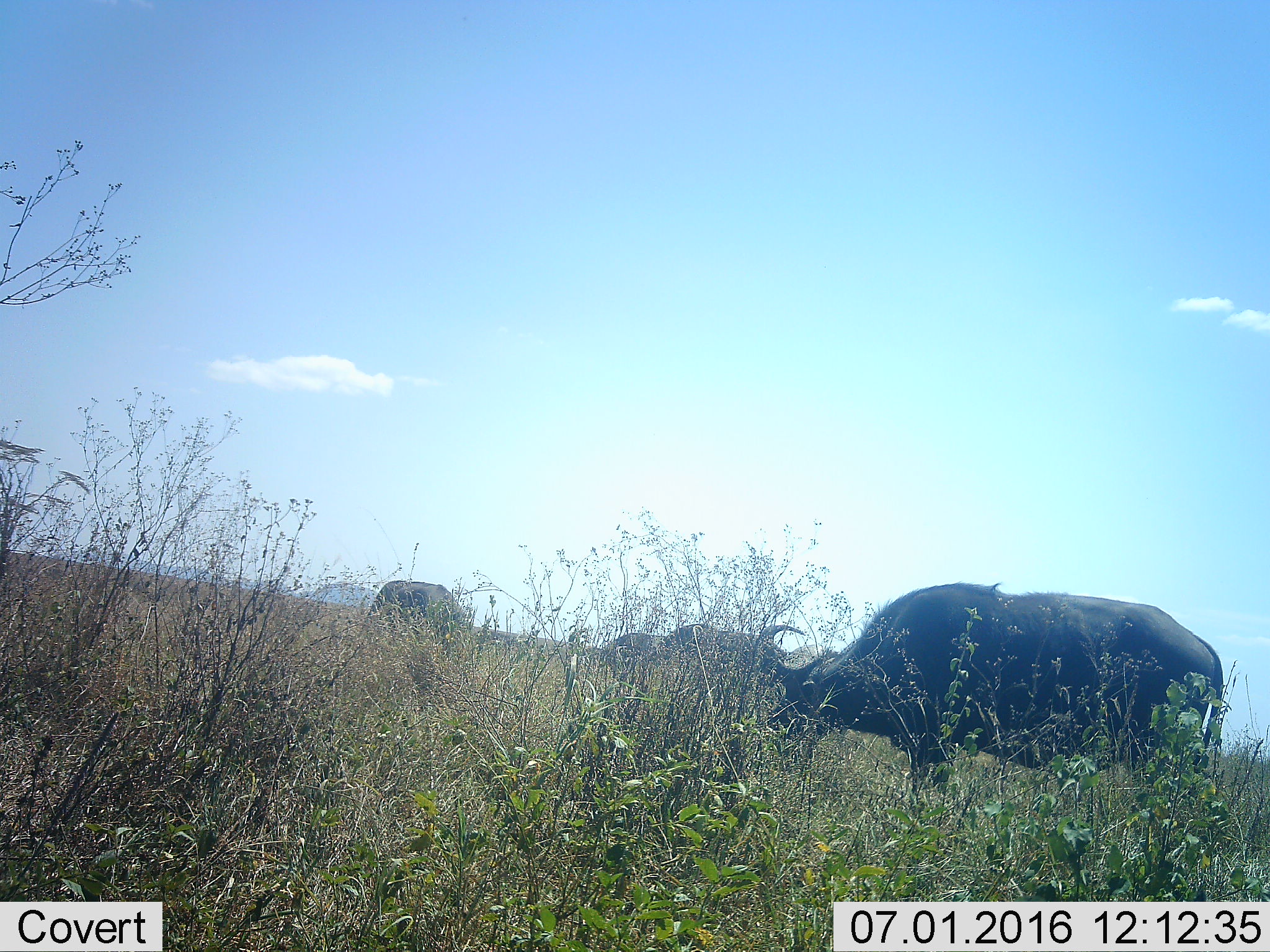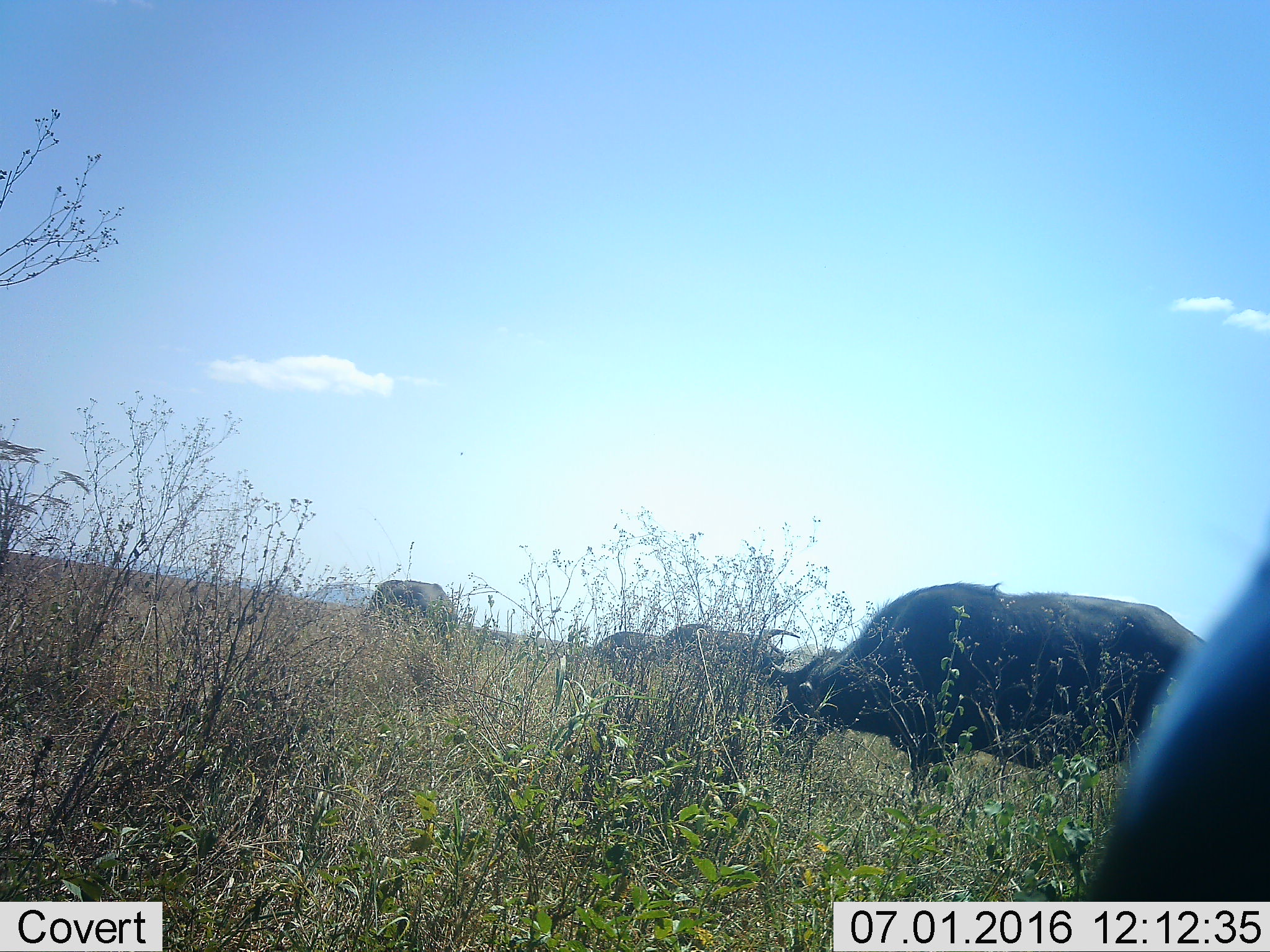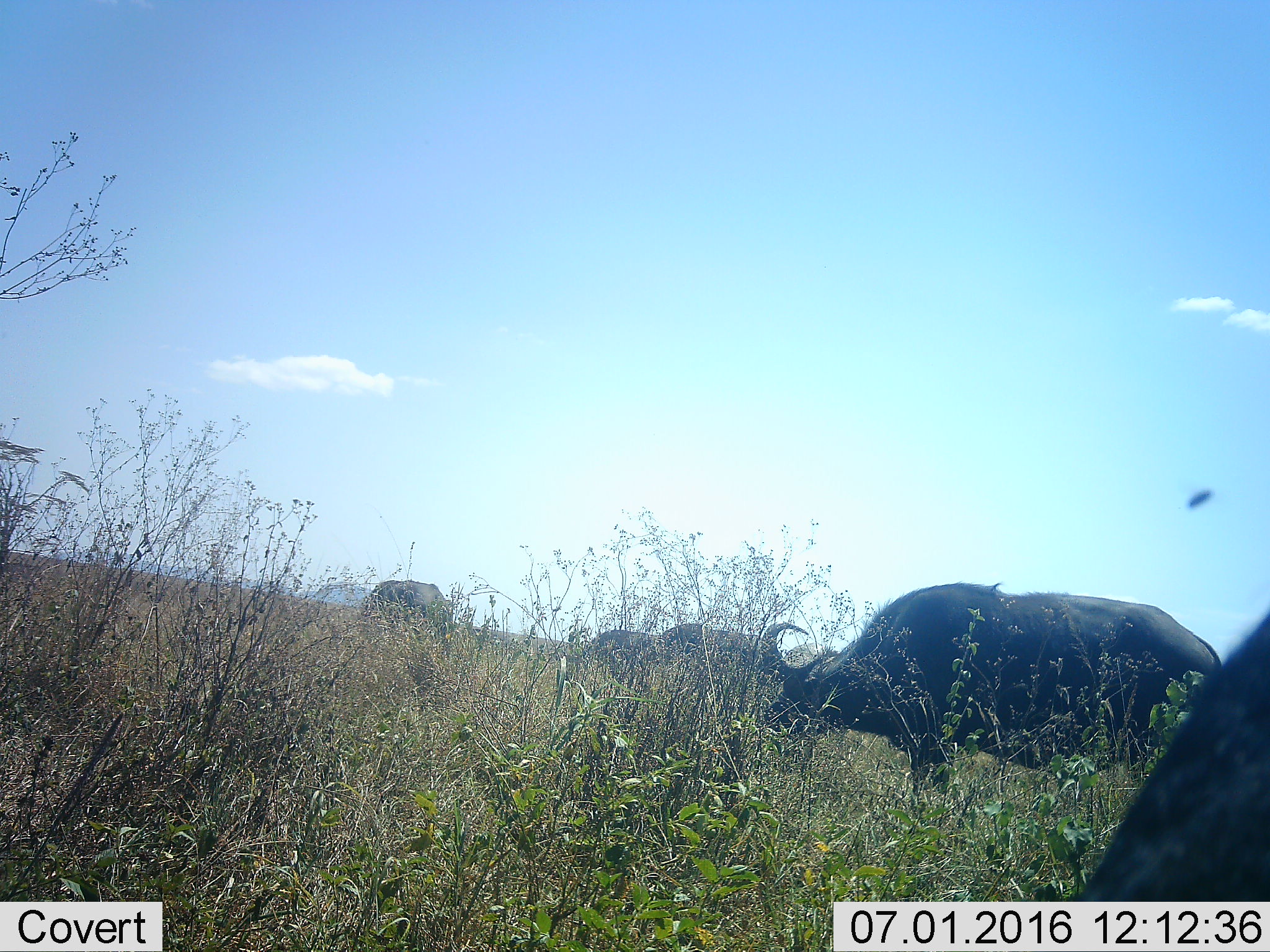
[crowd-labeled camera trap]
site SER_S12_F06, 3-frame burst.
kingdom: Animalia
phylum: Chordata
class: Mammalia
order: Artiodactyla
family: Bovidae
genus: Syncerus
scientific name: Syncerus caffer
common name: african buffalo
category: buffalo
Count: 5.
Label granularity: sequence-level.